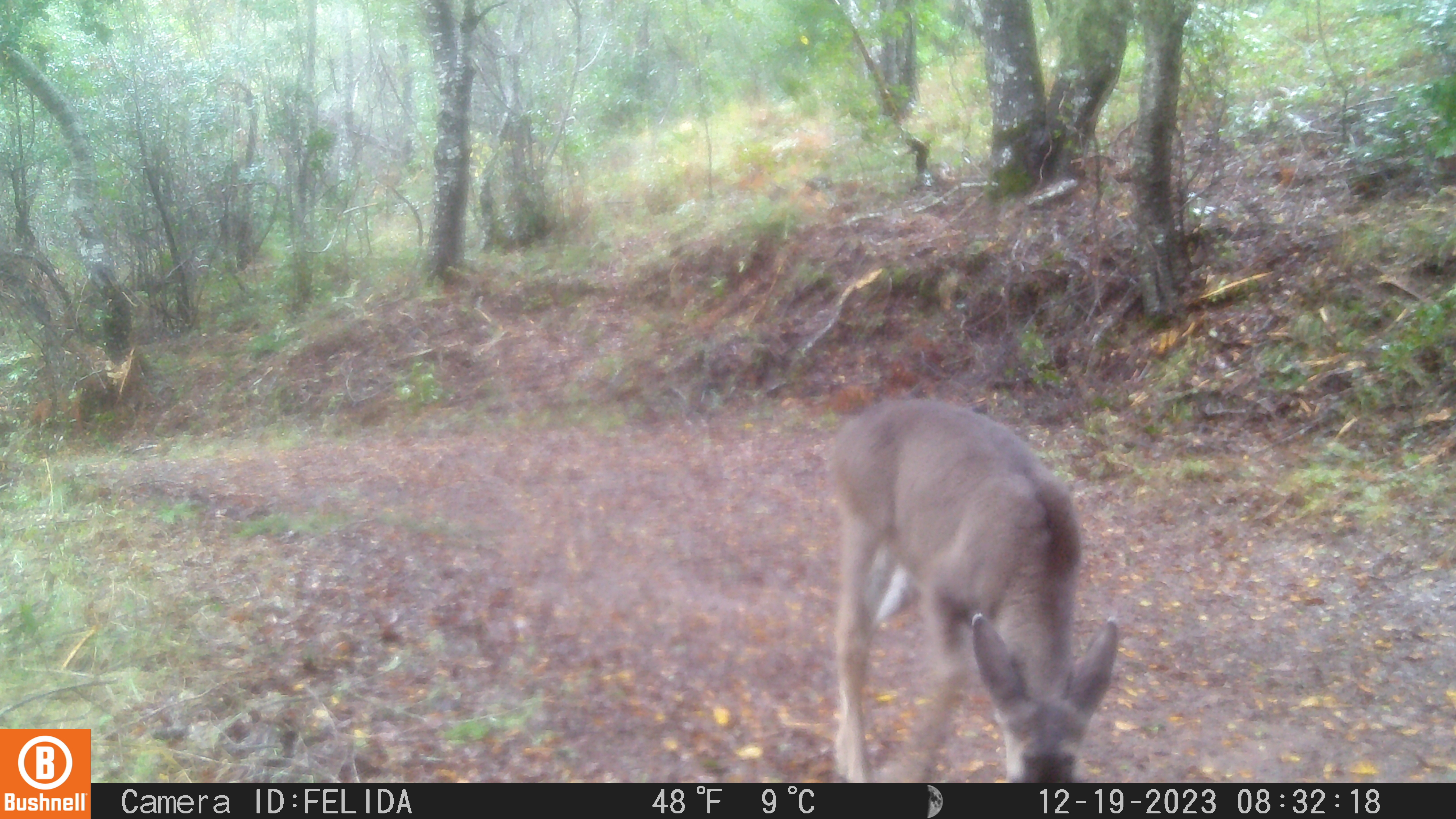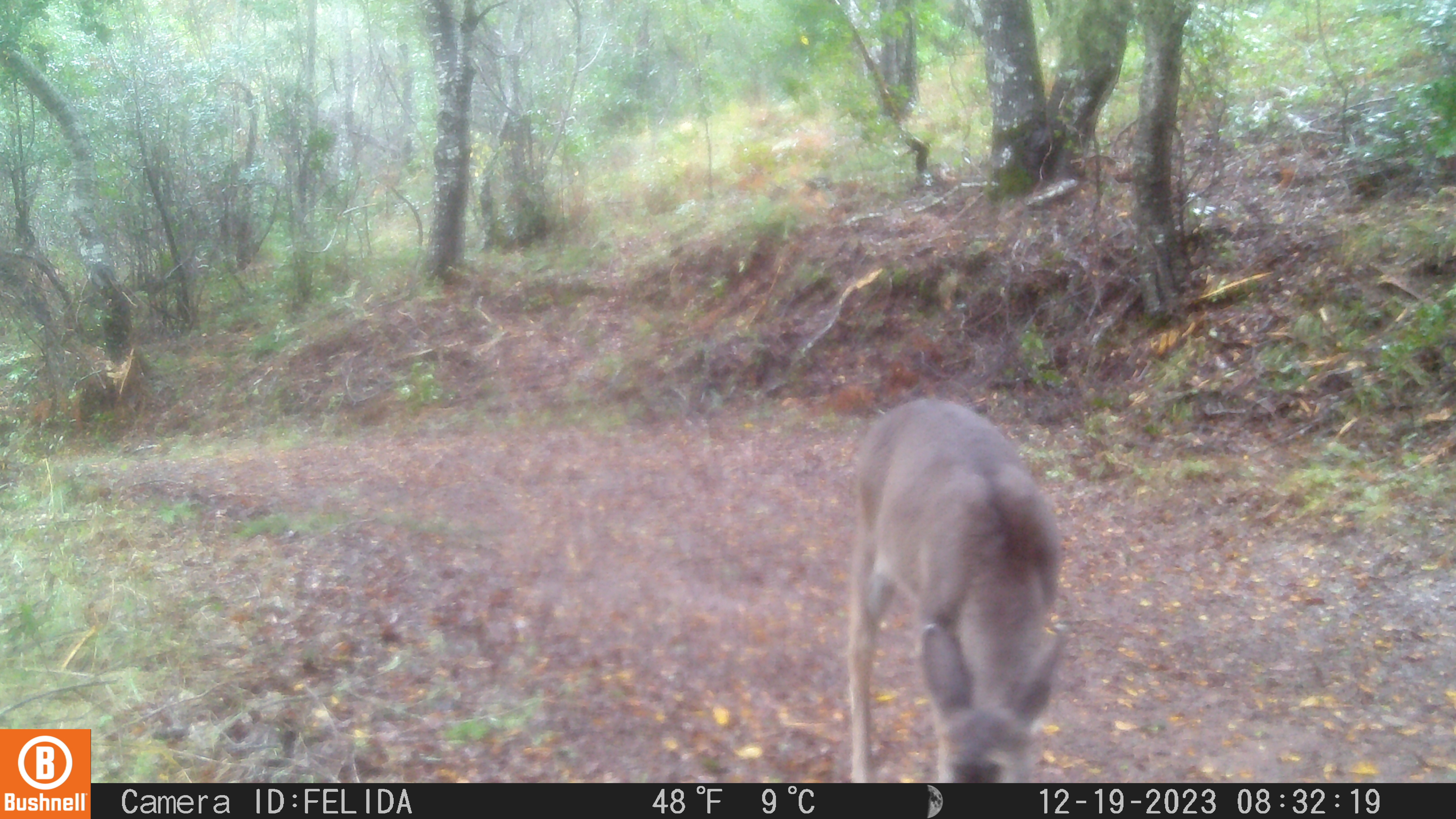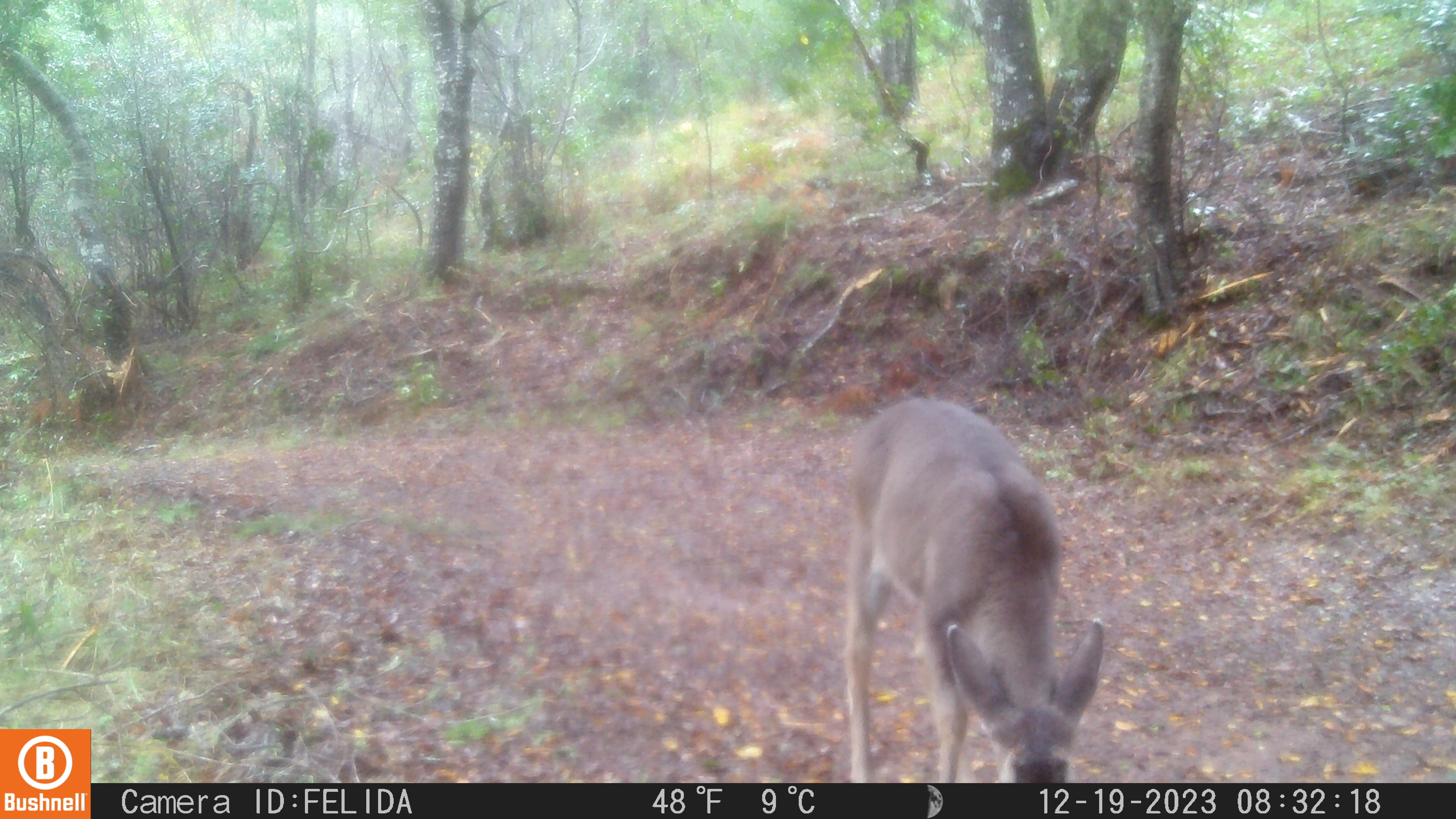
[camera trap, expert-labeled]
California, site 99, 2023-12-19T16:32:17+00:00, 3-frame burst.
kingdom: Animalia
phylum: Chordata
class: Mammalia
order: Artiodactyla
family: Cervidae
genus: Odocoileus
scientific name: Odocoileus hemionus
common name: mule deer